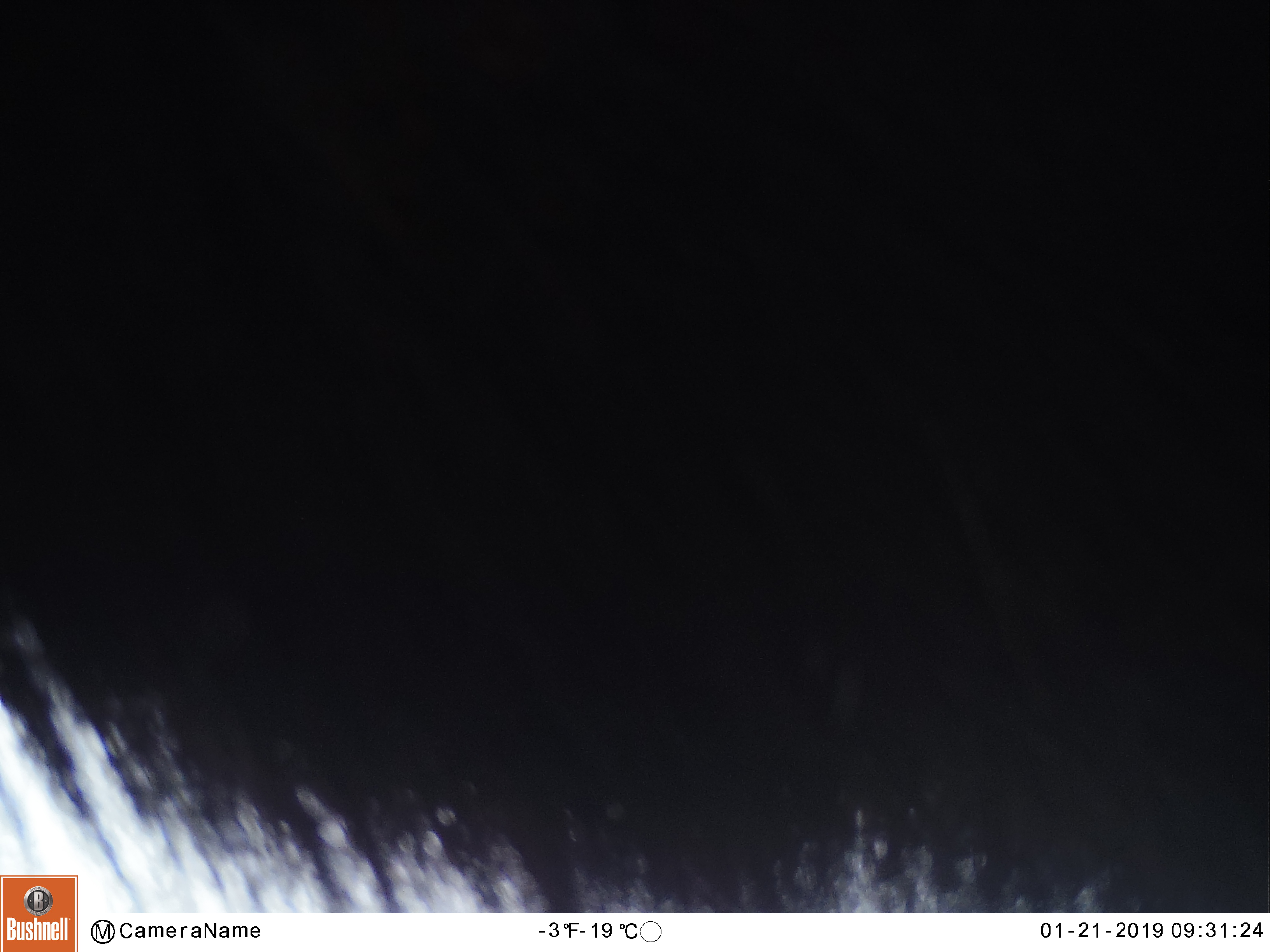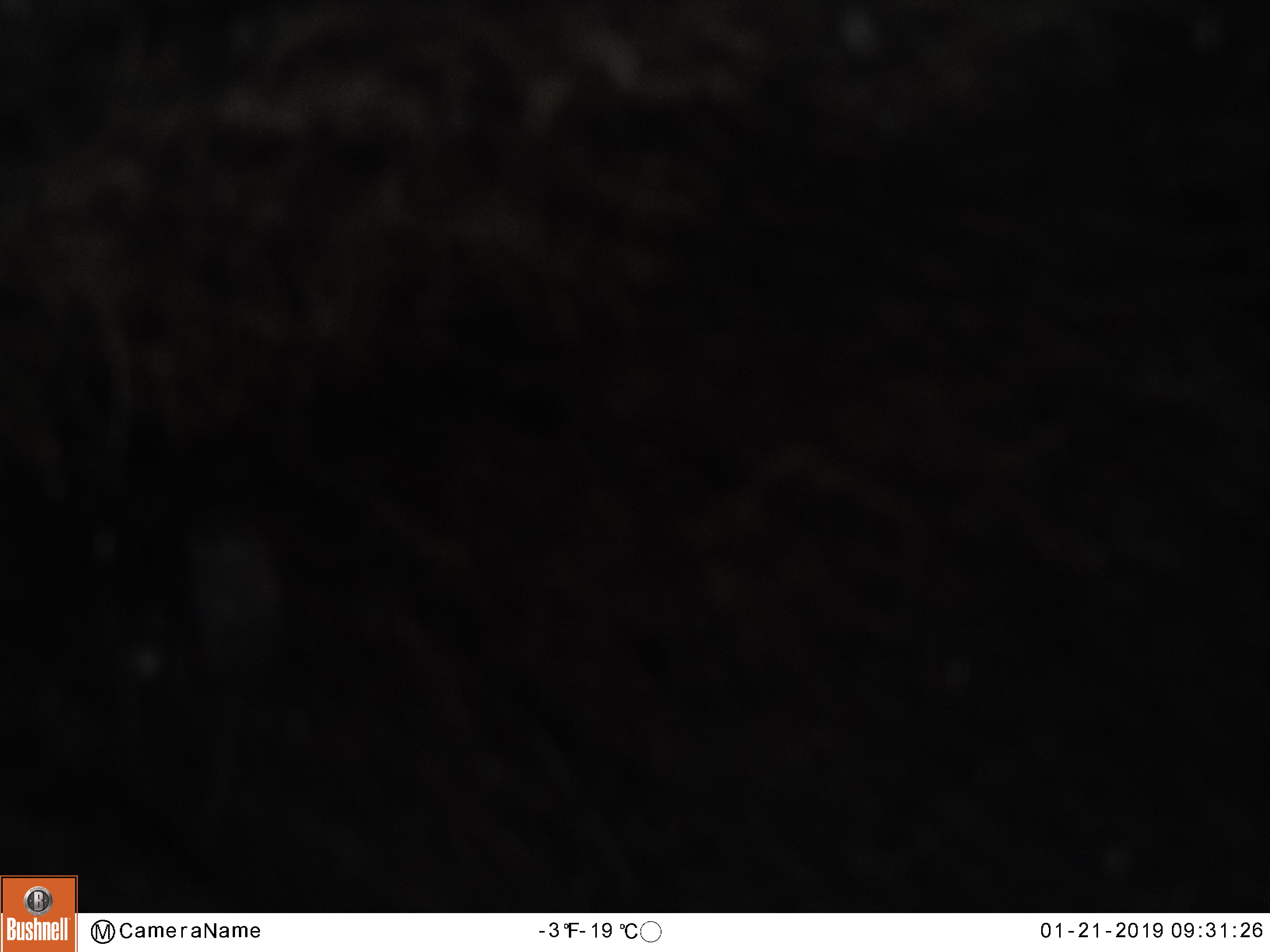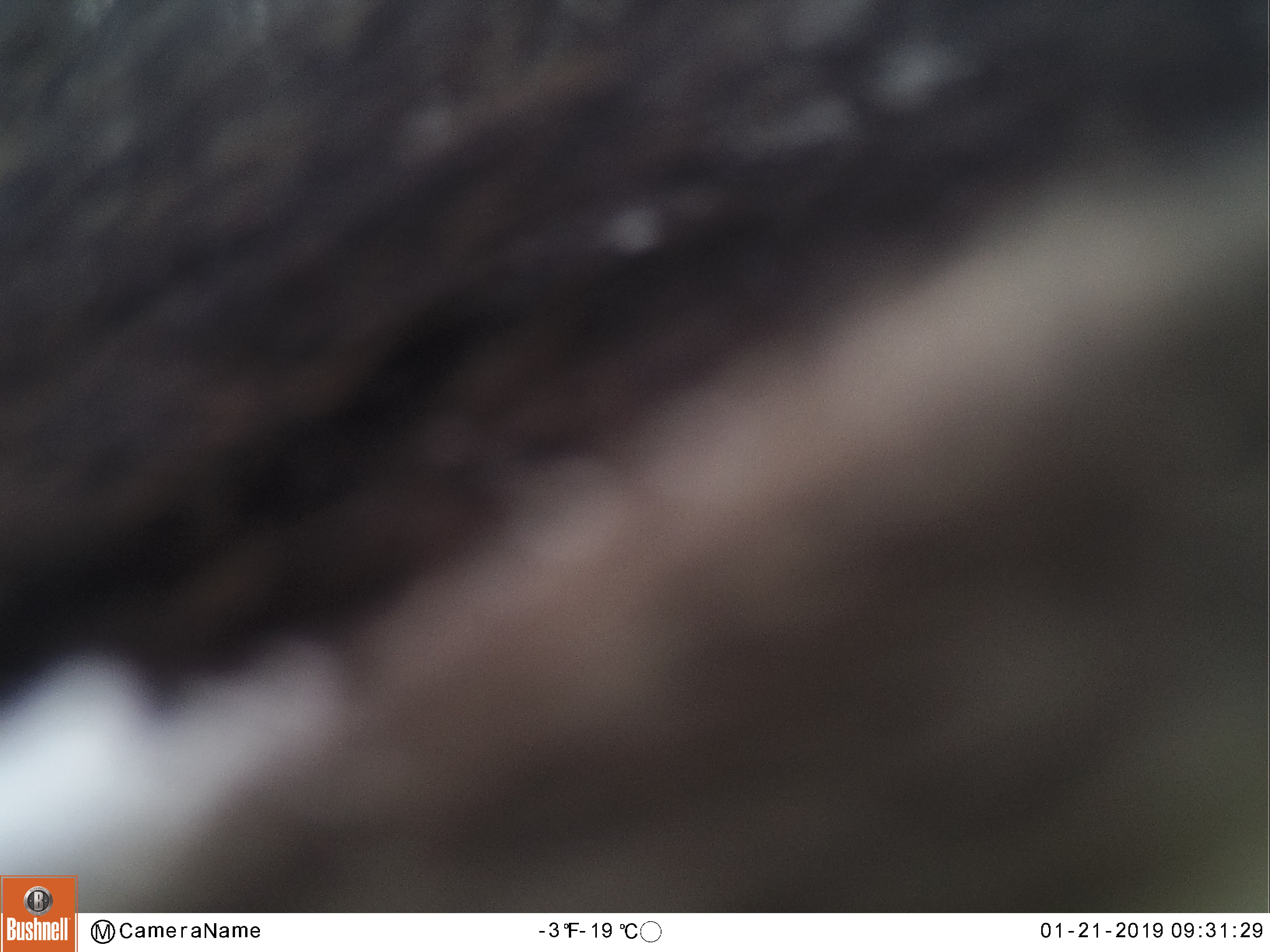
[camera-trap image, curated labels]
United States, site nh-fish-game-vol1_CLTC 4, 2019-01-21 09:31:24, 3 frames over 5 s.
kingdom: Animalia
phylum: Chordata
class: Mammalia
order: Artiodactyla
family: Cervidae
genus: Alces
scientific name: Alces alces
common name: moose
Moose (Alces alces).